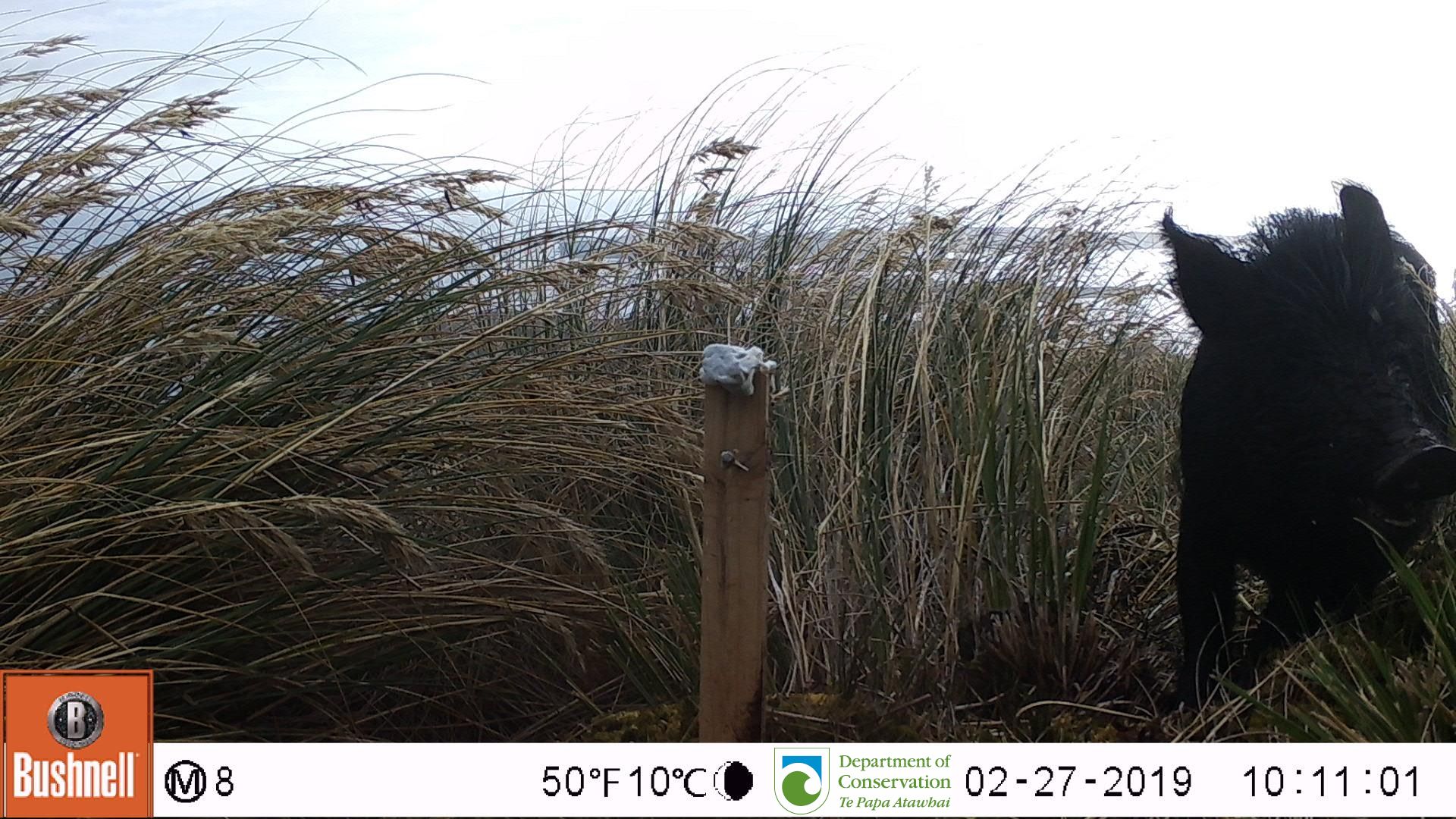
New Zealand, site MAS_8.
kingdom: Animalia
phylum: Chordata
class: Mammalia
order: Artiodactyla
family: Suidae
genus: Sus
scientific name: Sus scrofa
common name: pig